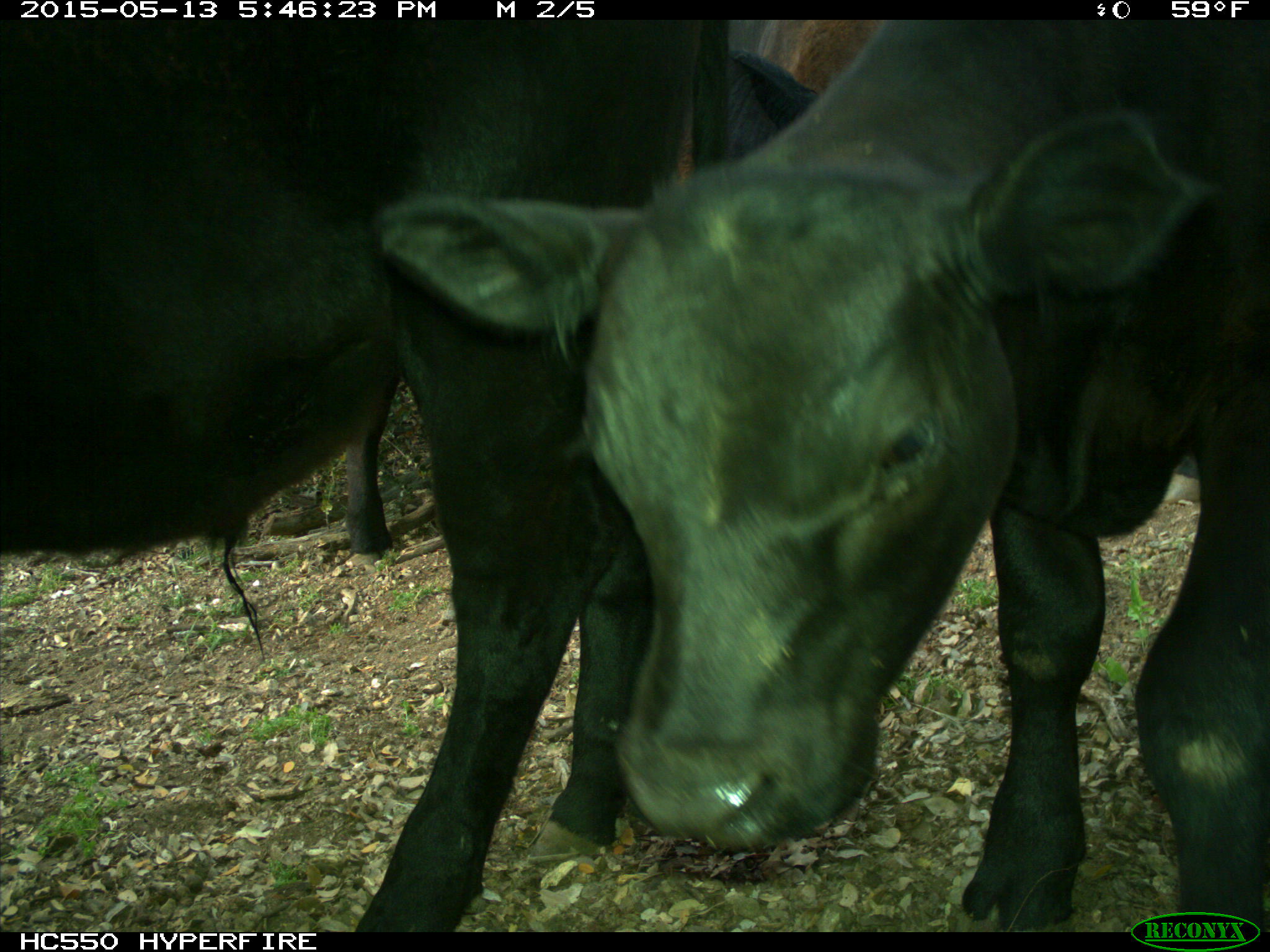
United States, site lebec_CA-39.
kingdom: Animalia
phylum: Chordata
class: Mammalia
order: Artiodactyla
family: Bovidae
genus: Bos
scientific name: Bos taurus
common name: domestic cow